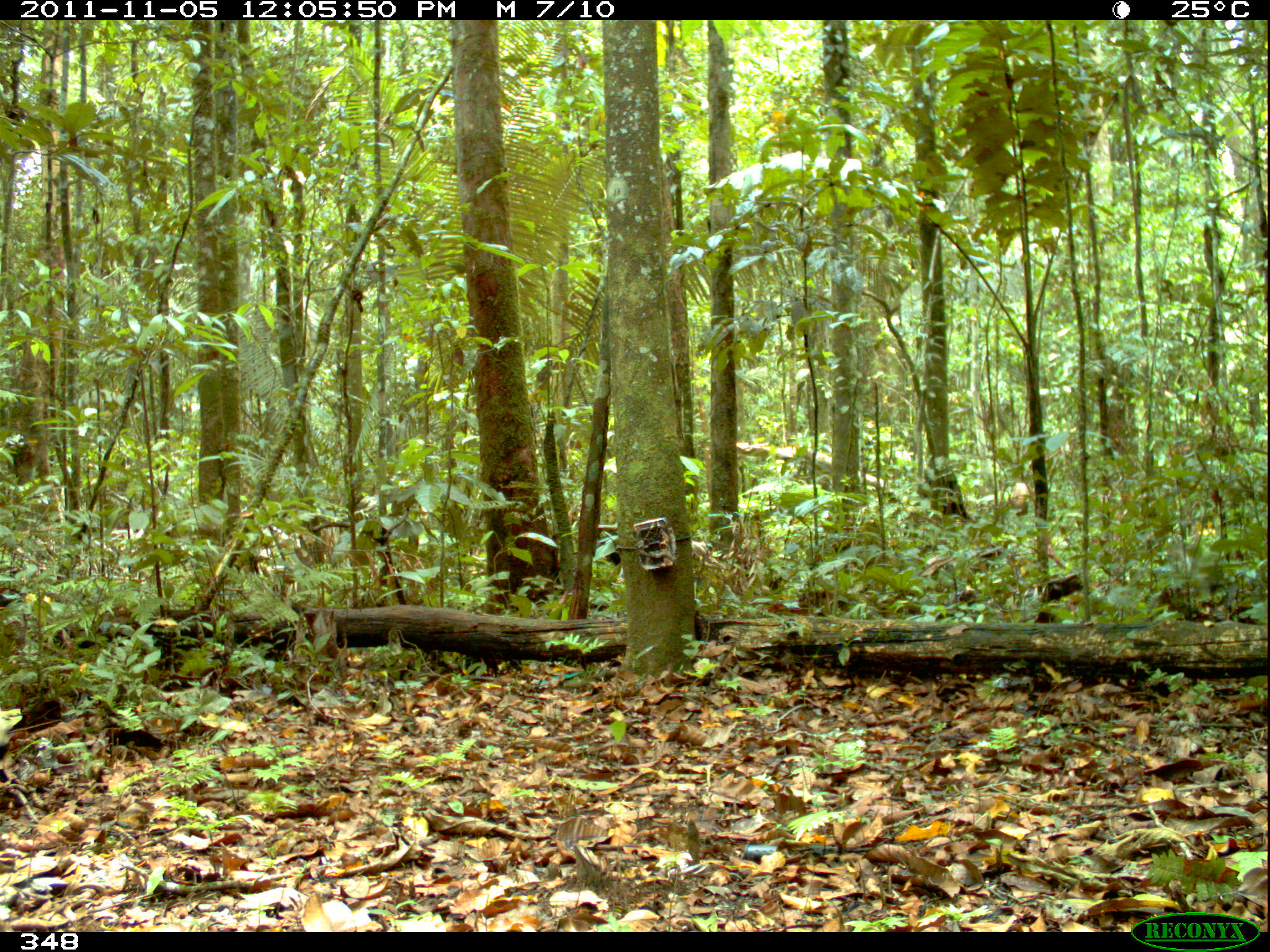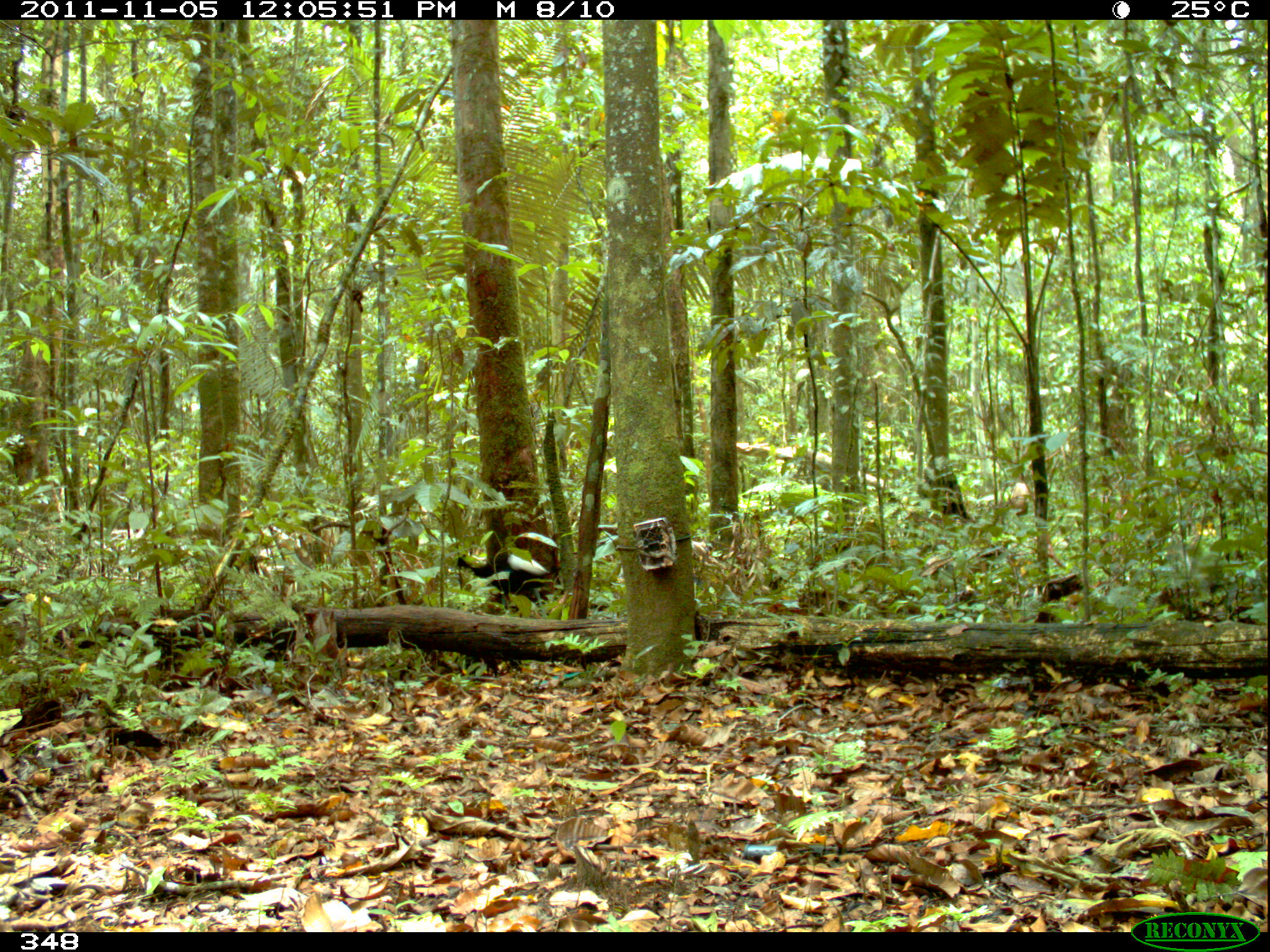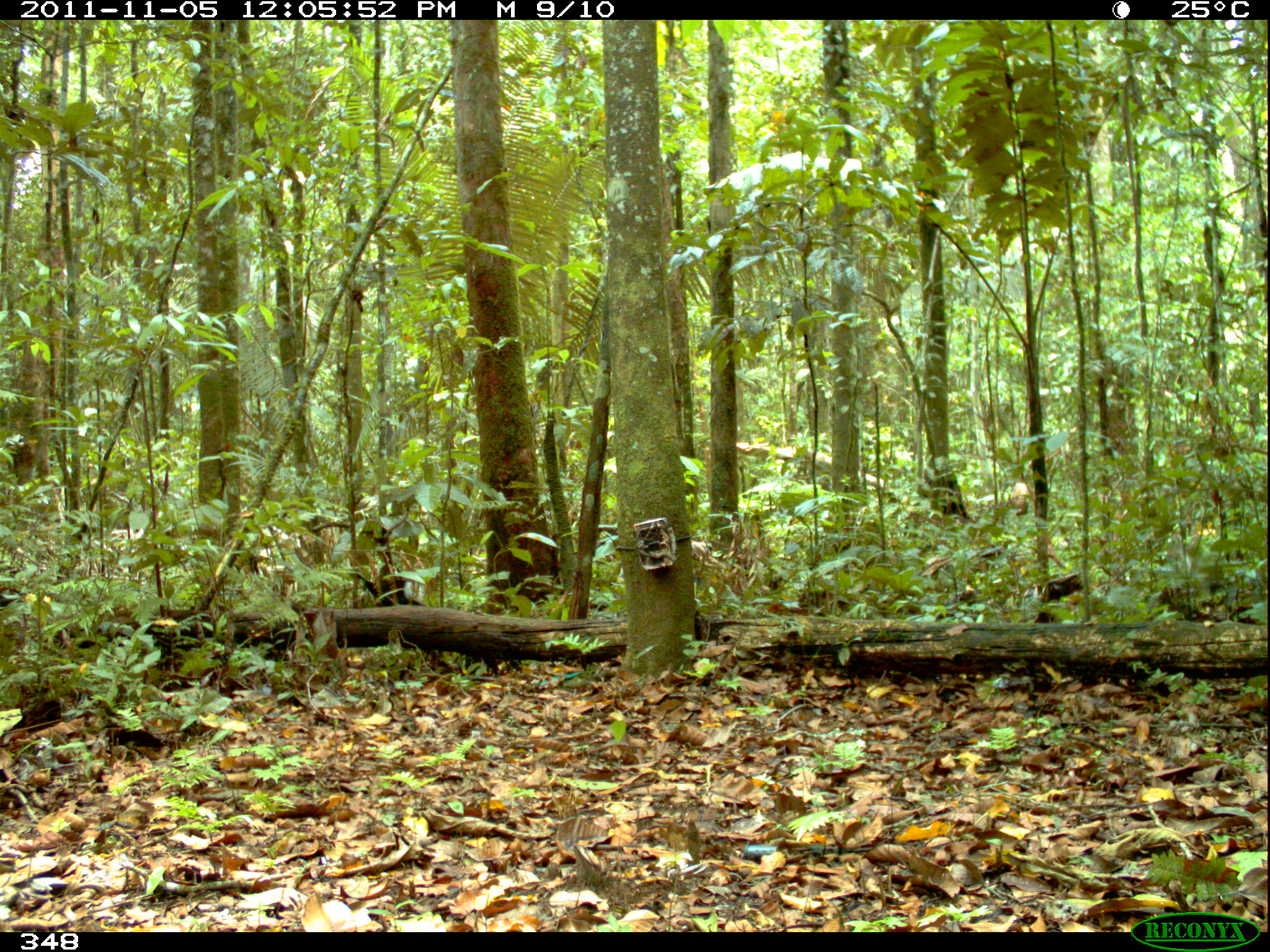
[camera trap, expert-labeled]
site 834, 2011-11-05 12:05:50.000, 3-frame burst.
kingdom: Animalia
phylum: Chordata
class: Aves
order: Gruiformes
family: Psophiidae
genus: Psophia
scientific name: Psophia leucoptera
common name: pale-winged trumpeter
Psophia leucoptera (pale-winged trumpeter).